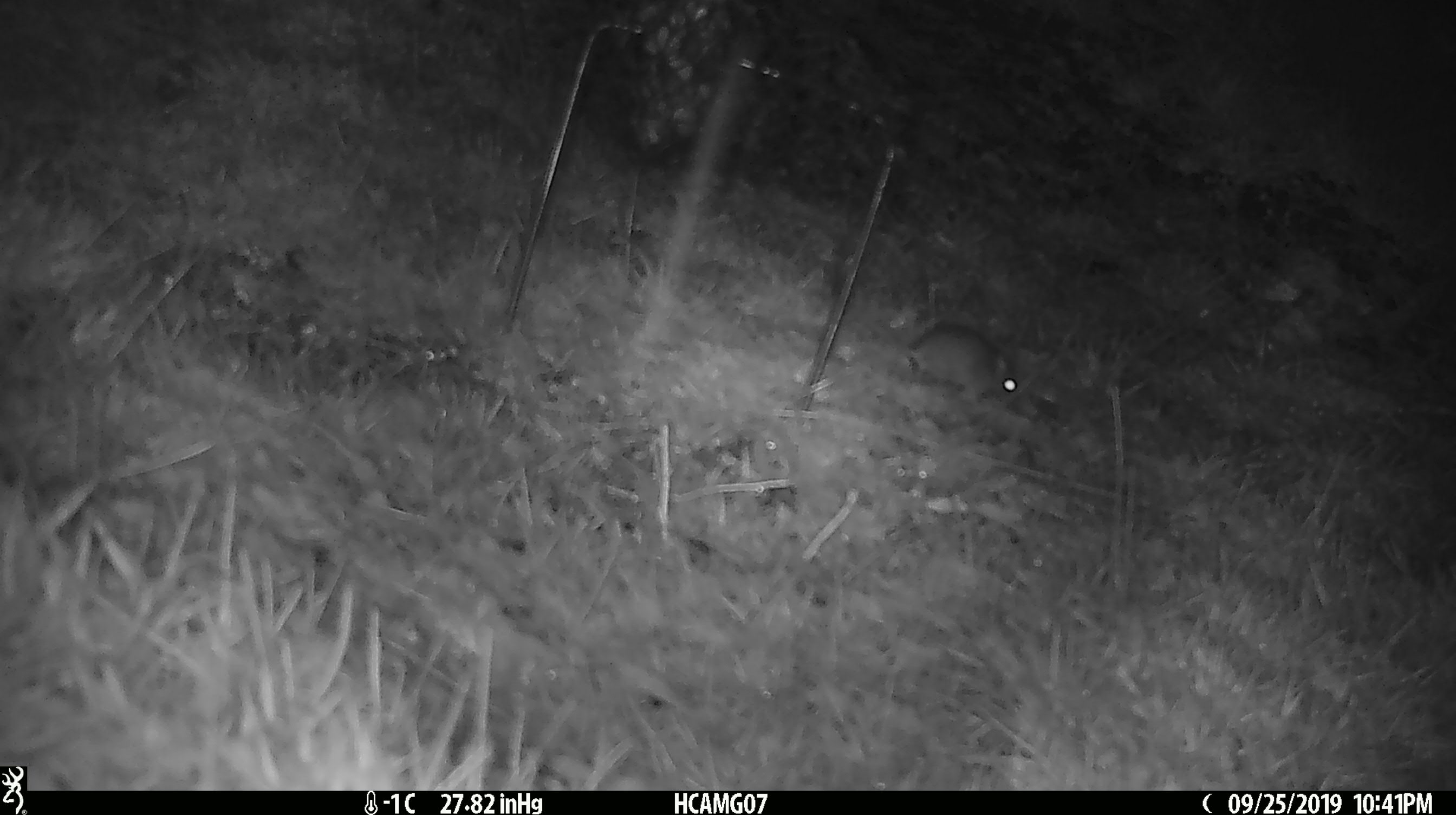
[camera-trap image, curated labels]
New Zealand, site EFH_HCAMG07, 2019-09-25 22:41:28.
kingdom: Animalia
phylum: Chordata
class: Mammalia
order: Rodentia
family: Muridae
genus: Mus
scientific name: Mus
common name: mouse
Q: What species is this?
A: Mouse (Mus).